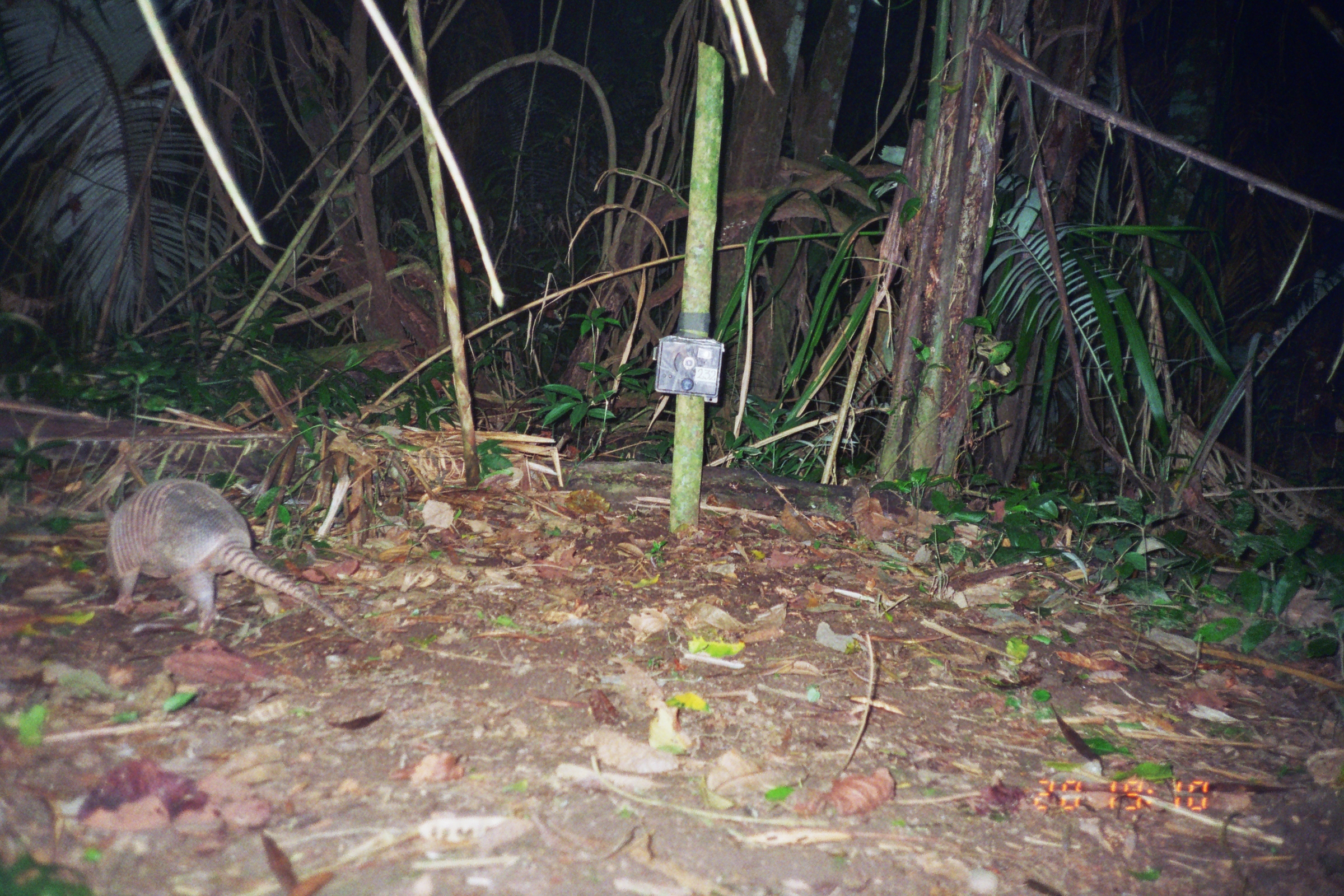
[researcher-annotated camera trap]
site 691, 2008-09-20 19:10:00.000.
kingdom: Animalia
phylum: Chordata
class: Mammalia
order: Cingulata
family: Dasypodidae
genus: Dasypus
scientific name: Dasypus novemcinctus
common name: nine-banded armadillo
Dasypus novemcinctus (nine-banded armadillo).